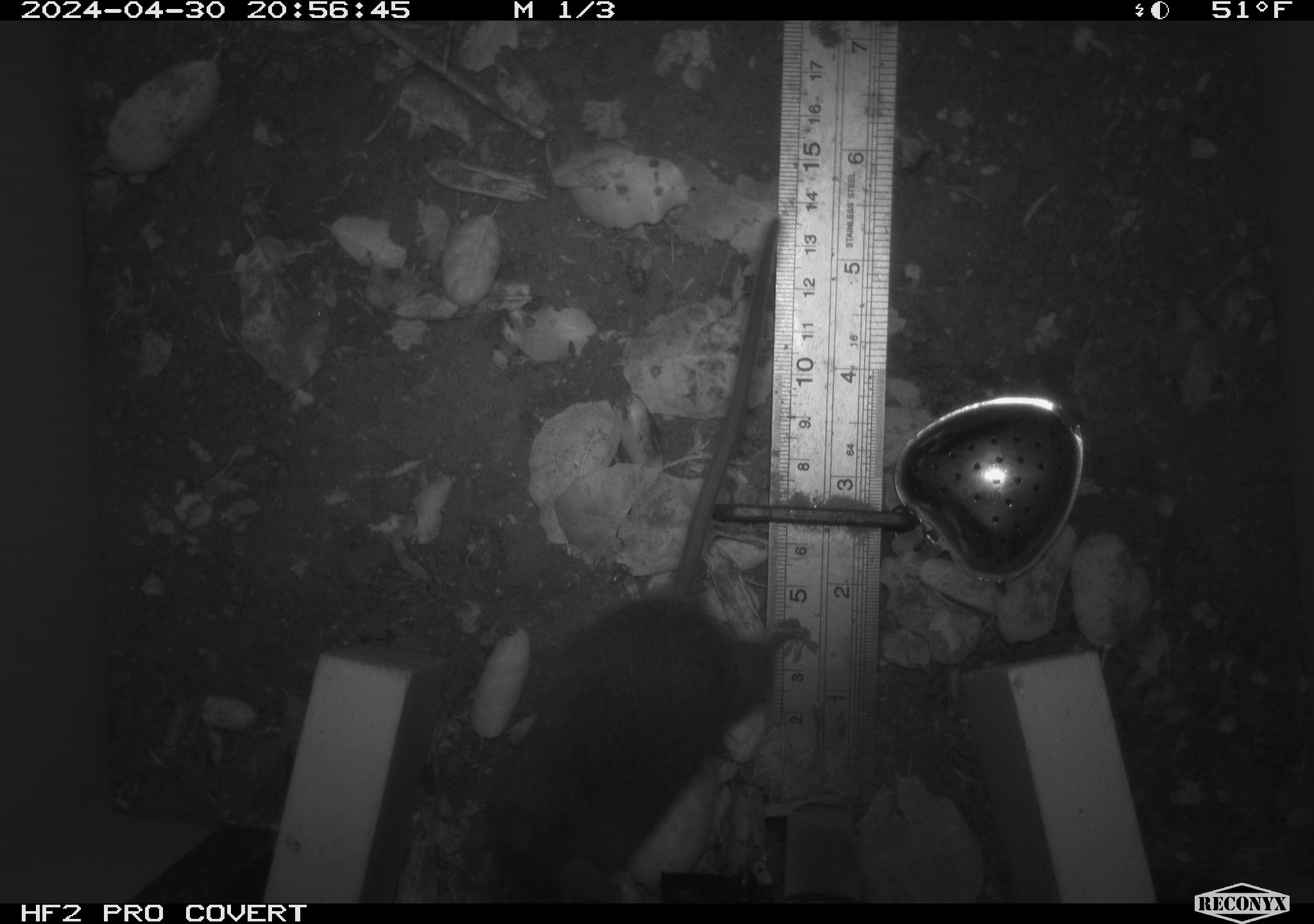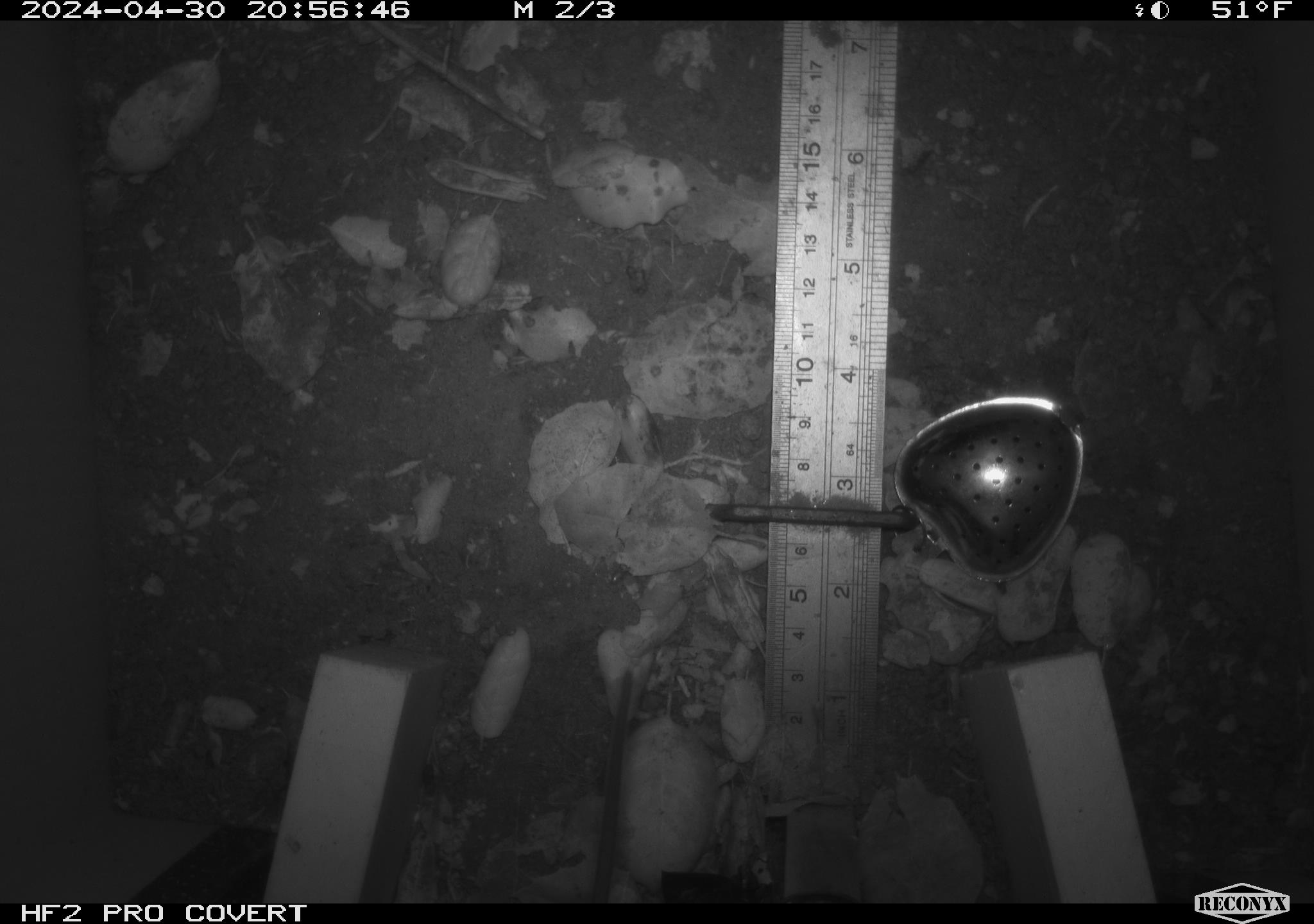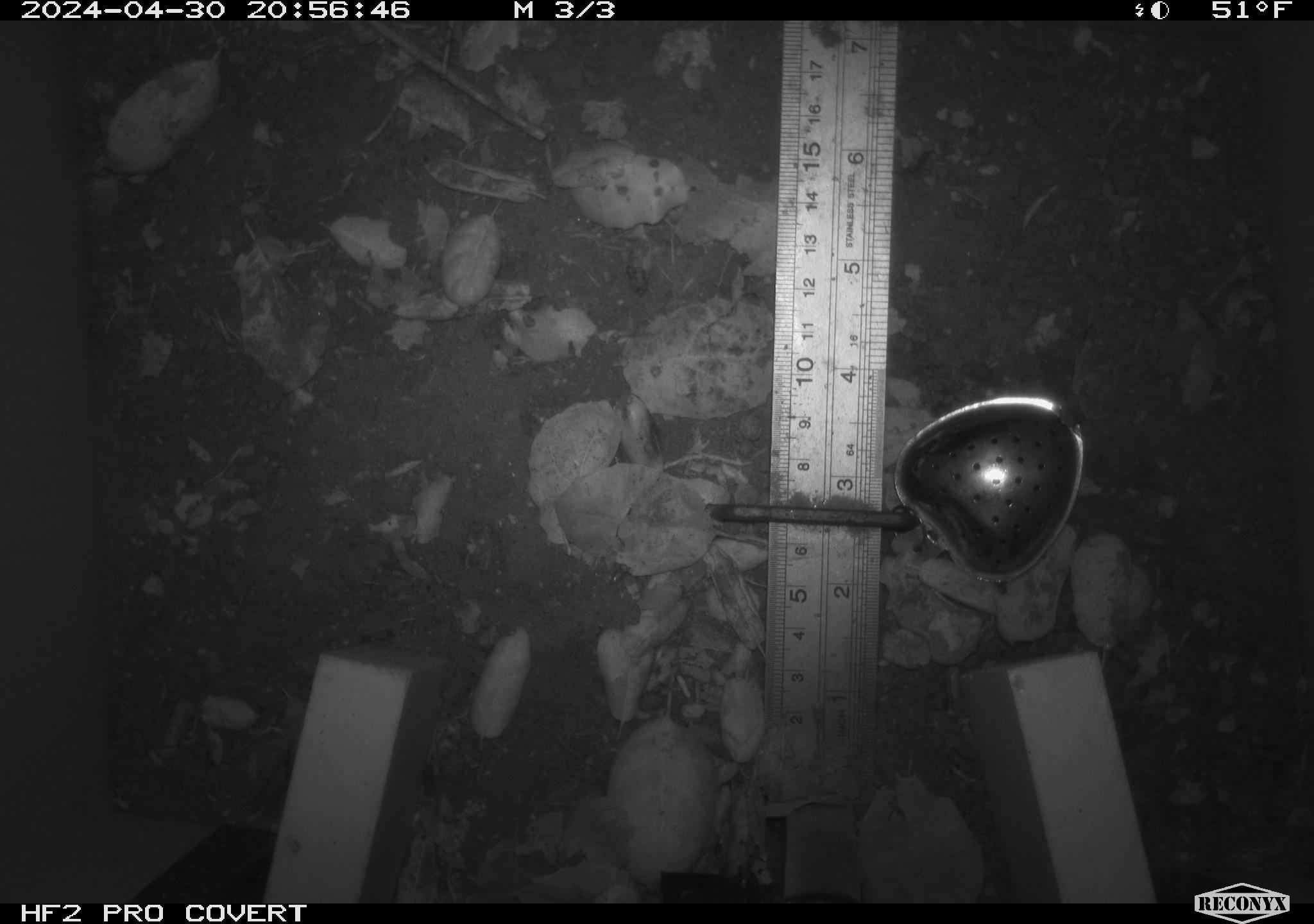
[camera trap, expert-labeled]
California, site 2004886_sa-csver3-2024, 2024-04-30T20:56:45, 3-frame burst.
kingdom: Animalia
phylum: Chordata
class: Mammalia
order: Rodentia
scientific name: Rodentia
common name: rodent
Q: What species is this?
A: Rodent (Rodentia).